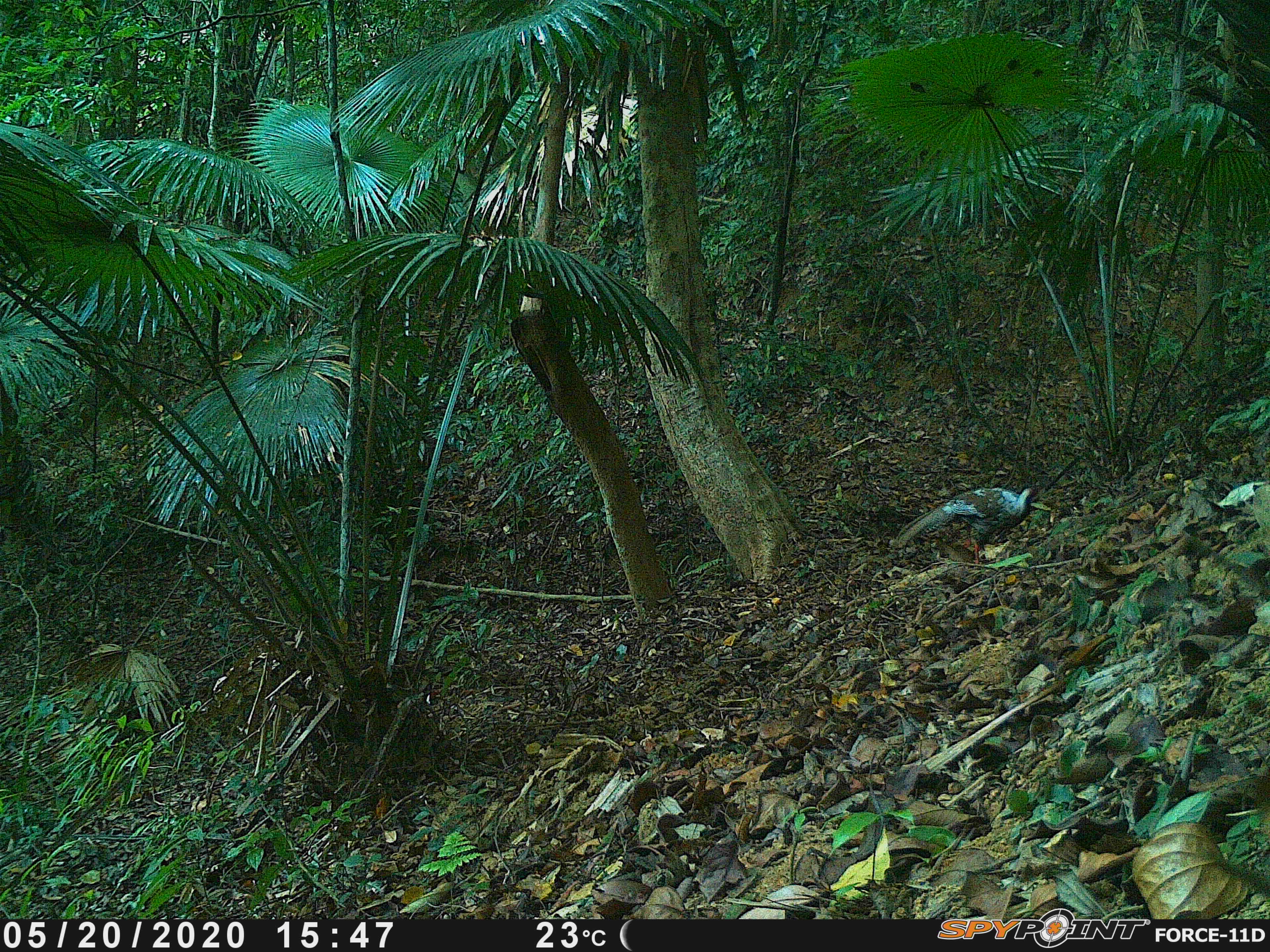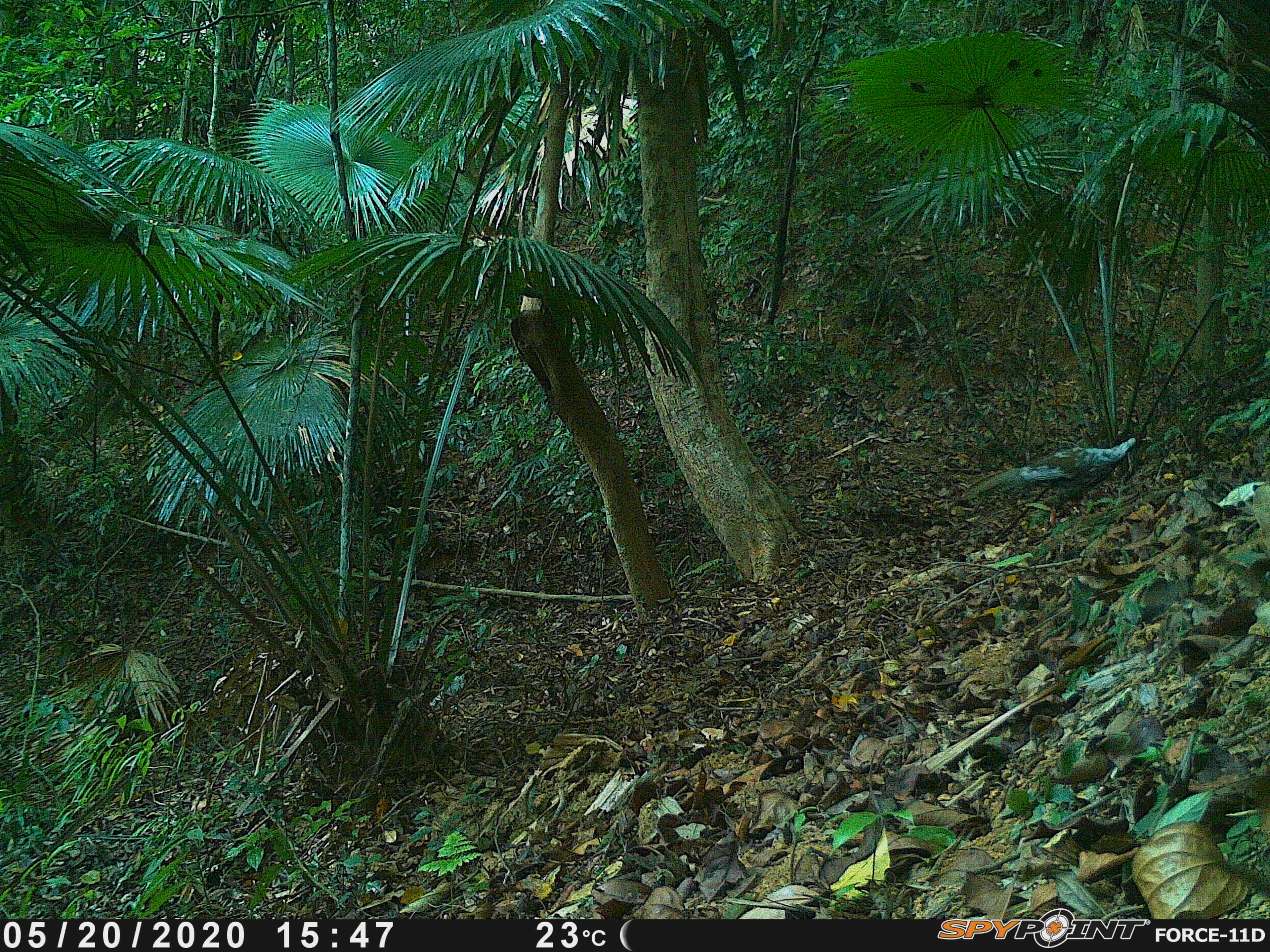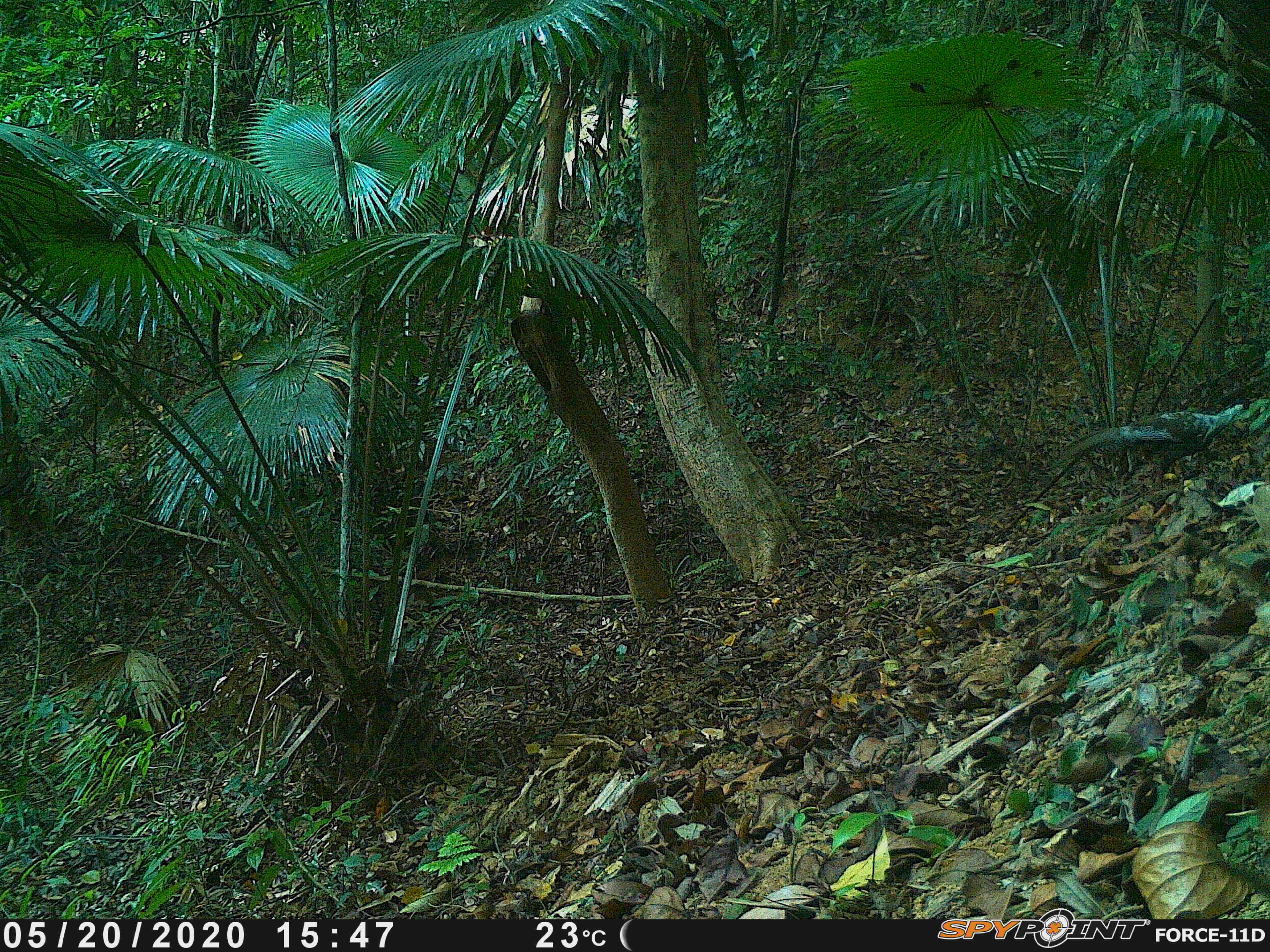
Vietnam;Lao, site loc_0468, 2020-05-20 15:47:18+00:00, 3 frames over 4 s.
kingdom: Animalia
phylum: Chordata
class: Aves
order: Galliformes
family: Phasianidae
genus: Lophura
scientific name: Lophura nycthemera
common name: silver pheasant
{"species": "silver pheasant (Lophura nycthemera)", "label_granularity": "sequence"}